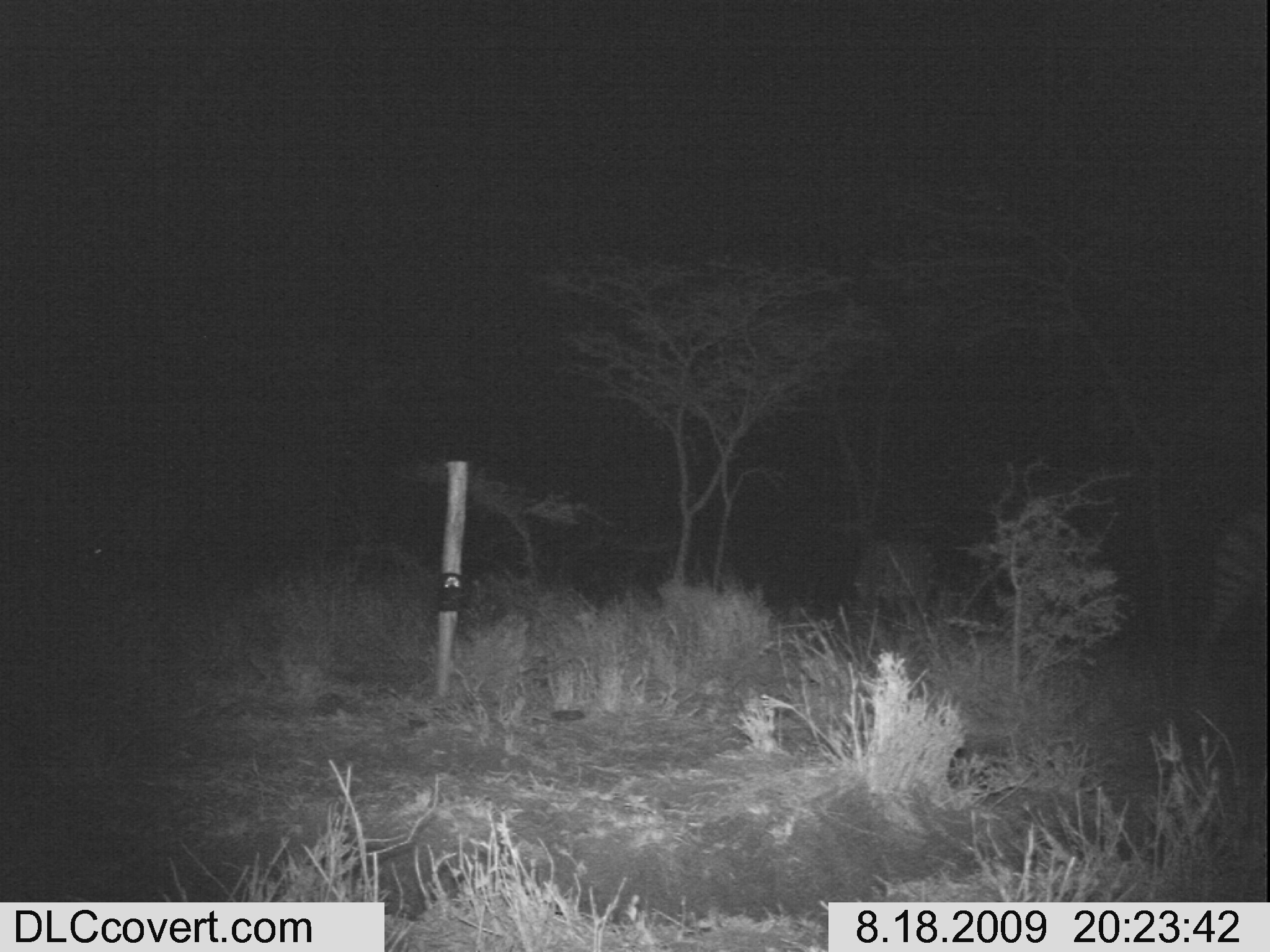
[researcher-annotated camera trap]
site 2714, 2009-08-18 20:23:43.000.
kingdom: Animalia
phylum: Chordata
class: Mammalia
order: Perissodactyla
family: Equidae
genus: Equus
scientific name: Equus quagga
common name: plains zebra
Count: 2.